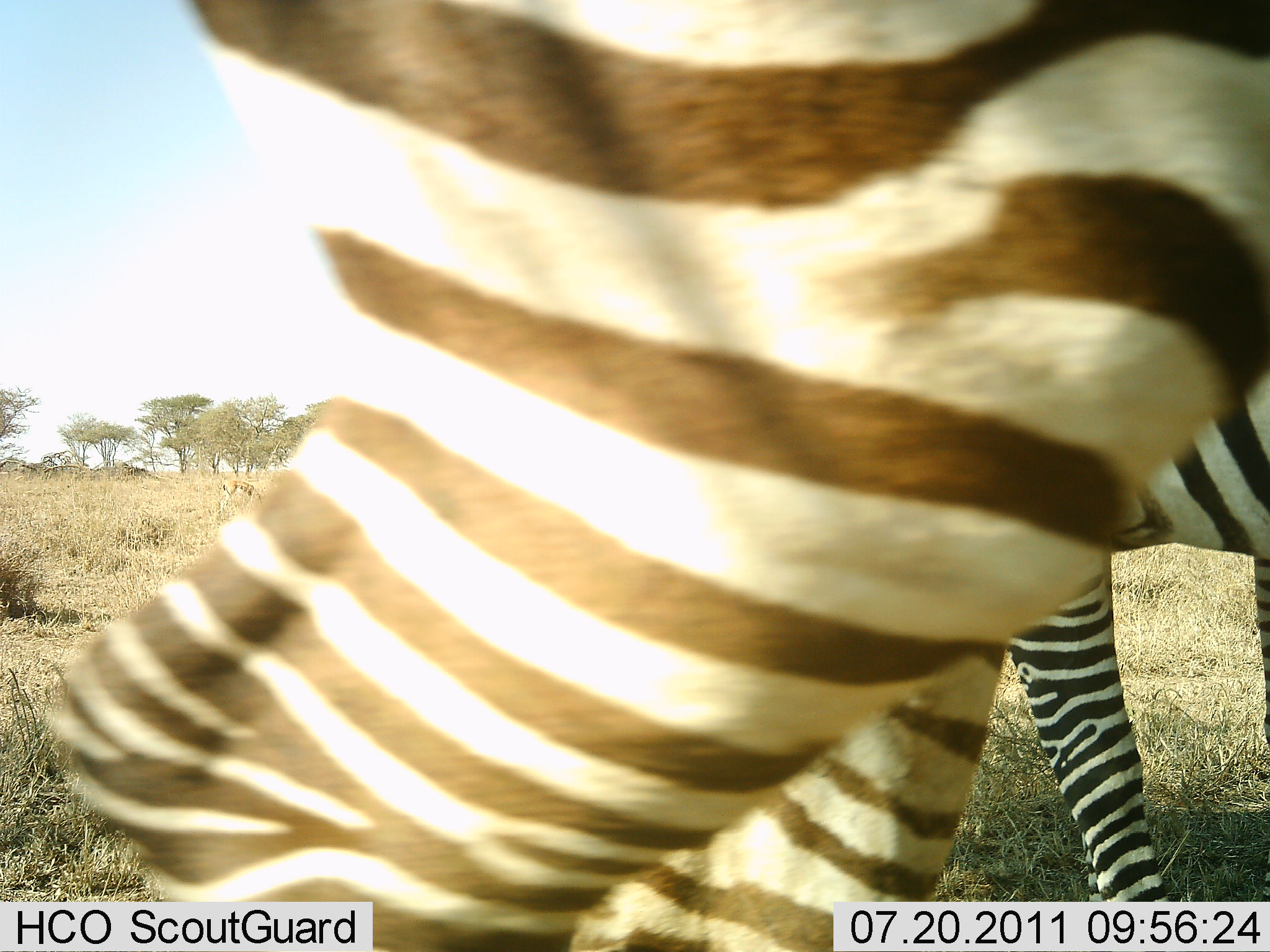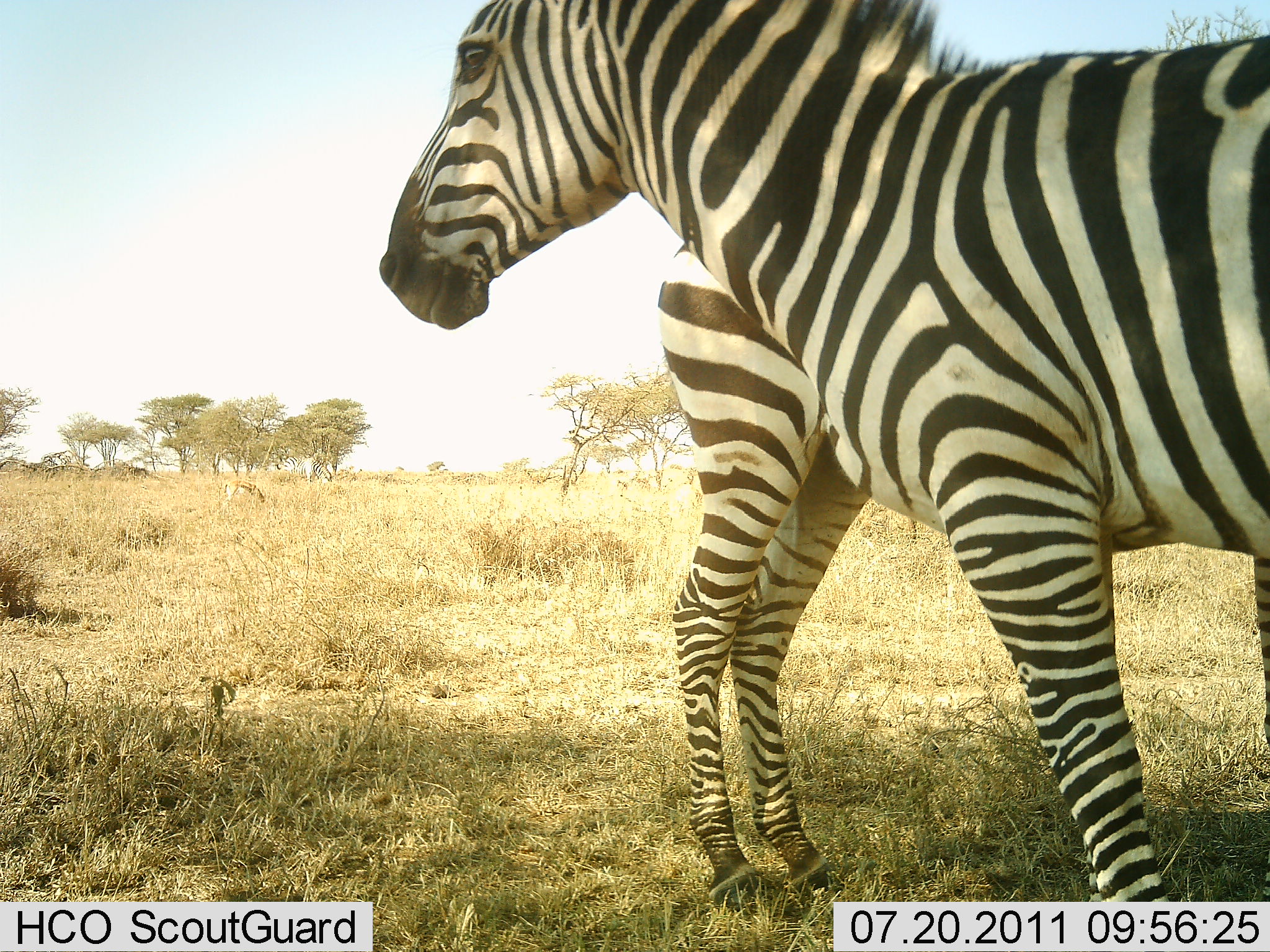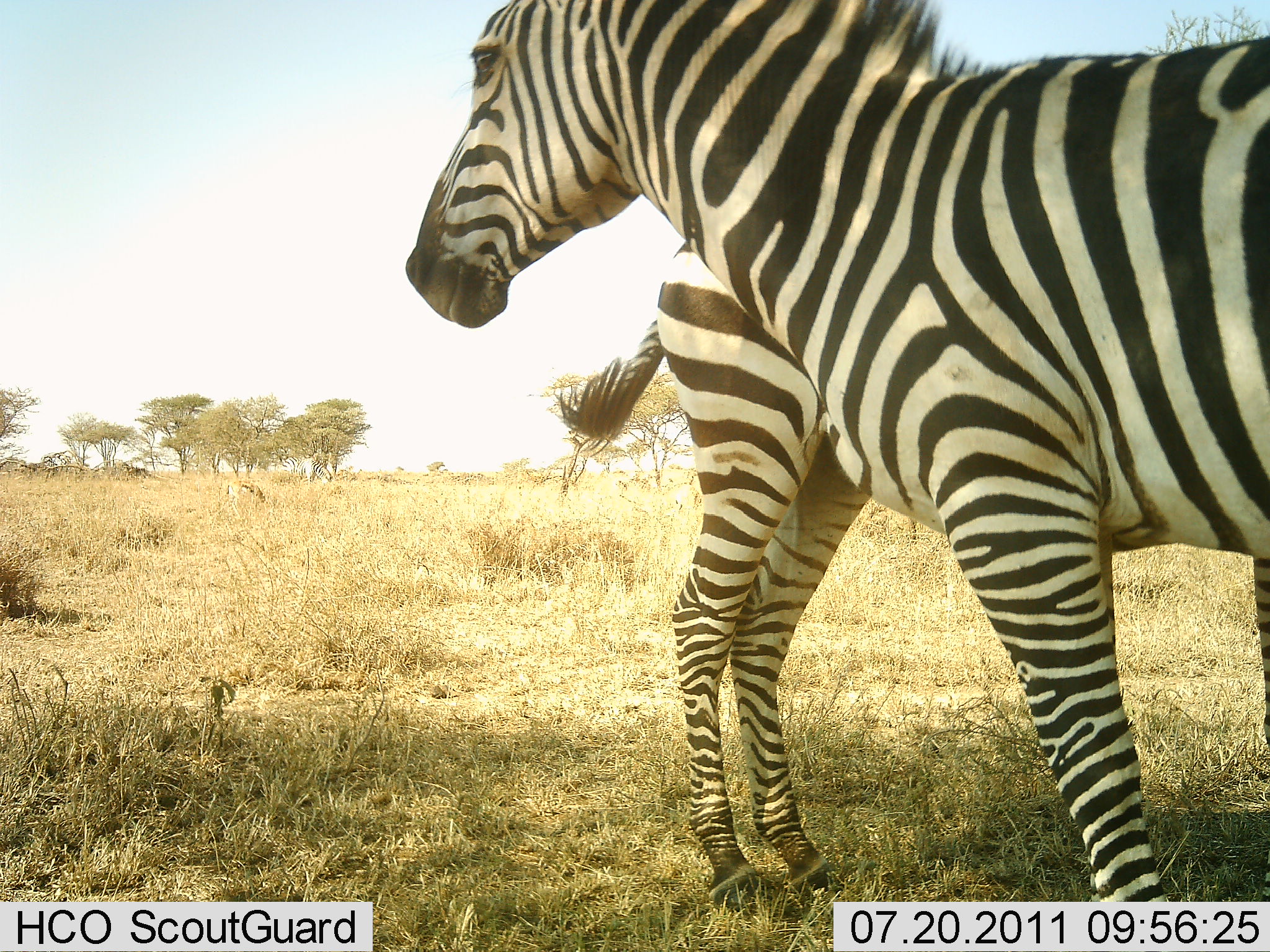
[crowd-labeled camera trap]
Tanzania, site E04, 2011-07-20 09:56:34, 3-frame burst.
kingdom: Animalia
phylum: Chordata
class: Mammalia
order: Perissodactyla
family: Equidae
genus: Equus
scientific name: Equus quagga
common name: plains zebra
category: zebra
Zebra (plains zebra) (Equus quagga), count 3. Behavior (volunteer vote fractions): standing 79%, resting 0%, moving 50%, interacting 21%. Young present (vote fraction): 0%. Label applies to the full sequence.